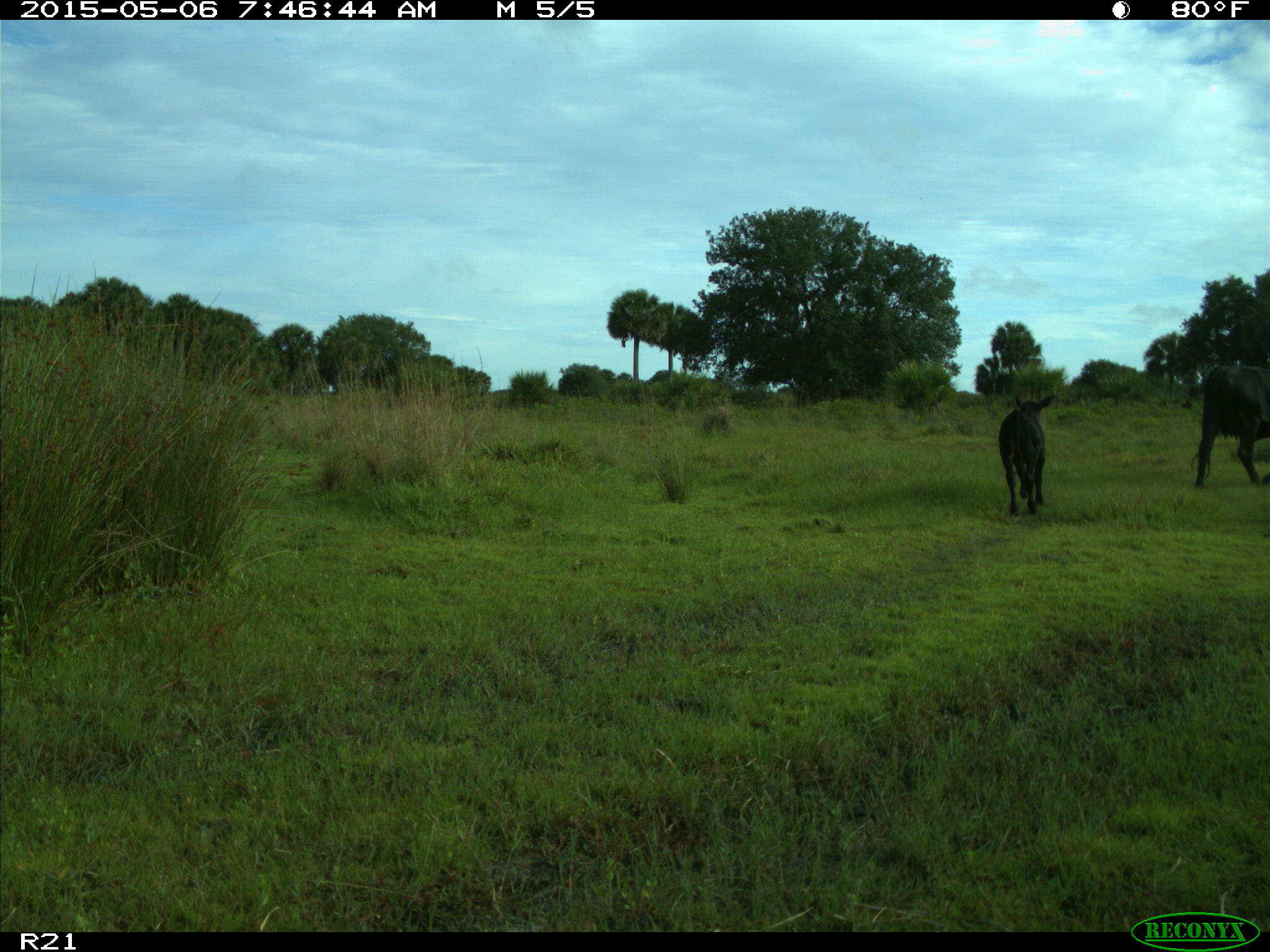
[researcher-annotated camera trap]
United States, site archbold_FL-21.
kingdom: Animalia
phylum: Chordata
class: Mammalia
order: Artiodactyla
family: Bovidae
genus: Bos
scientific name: Bos taurus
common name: domestic cow